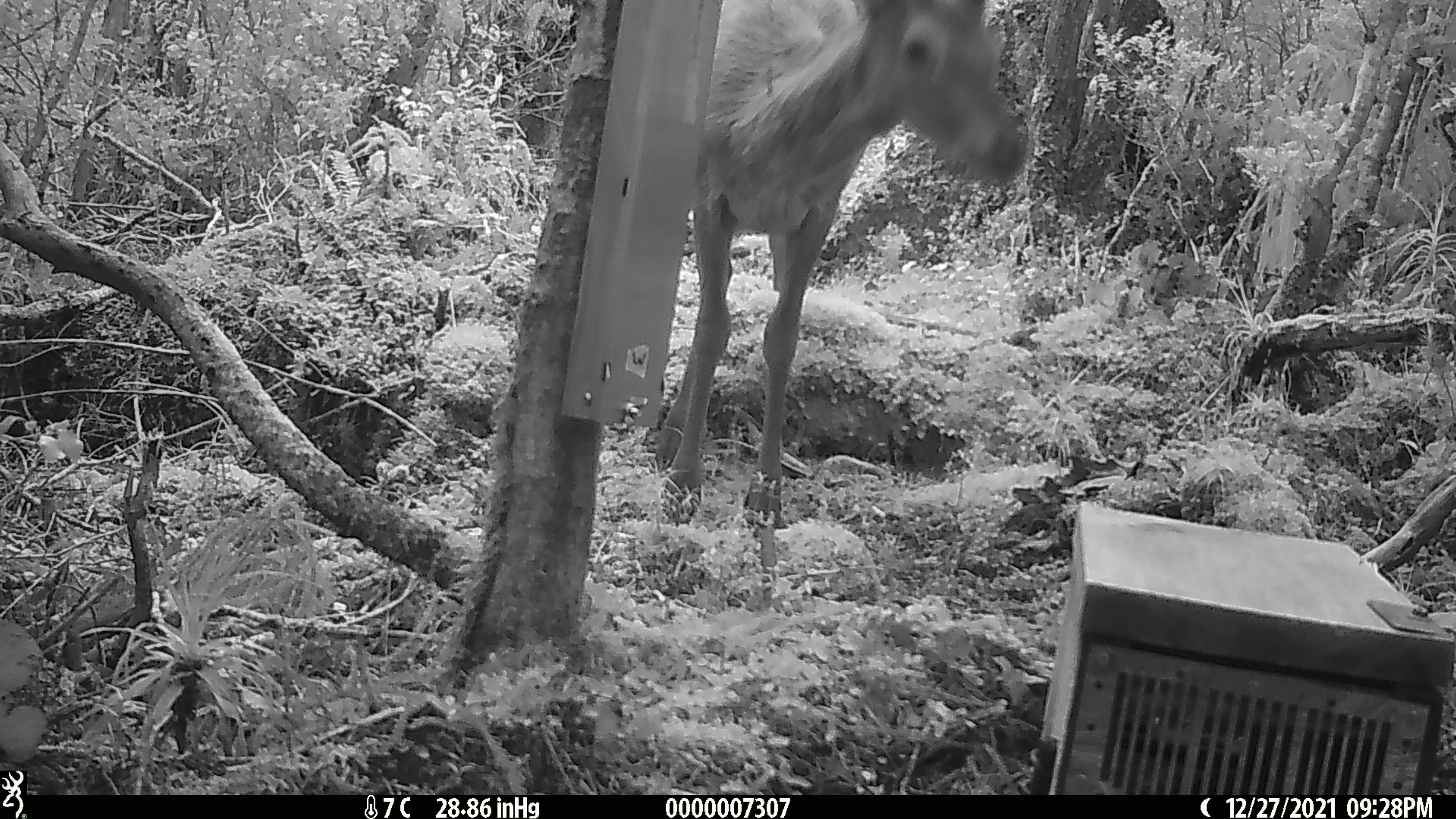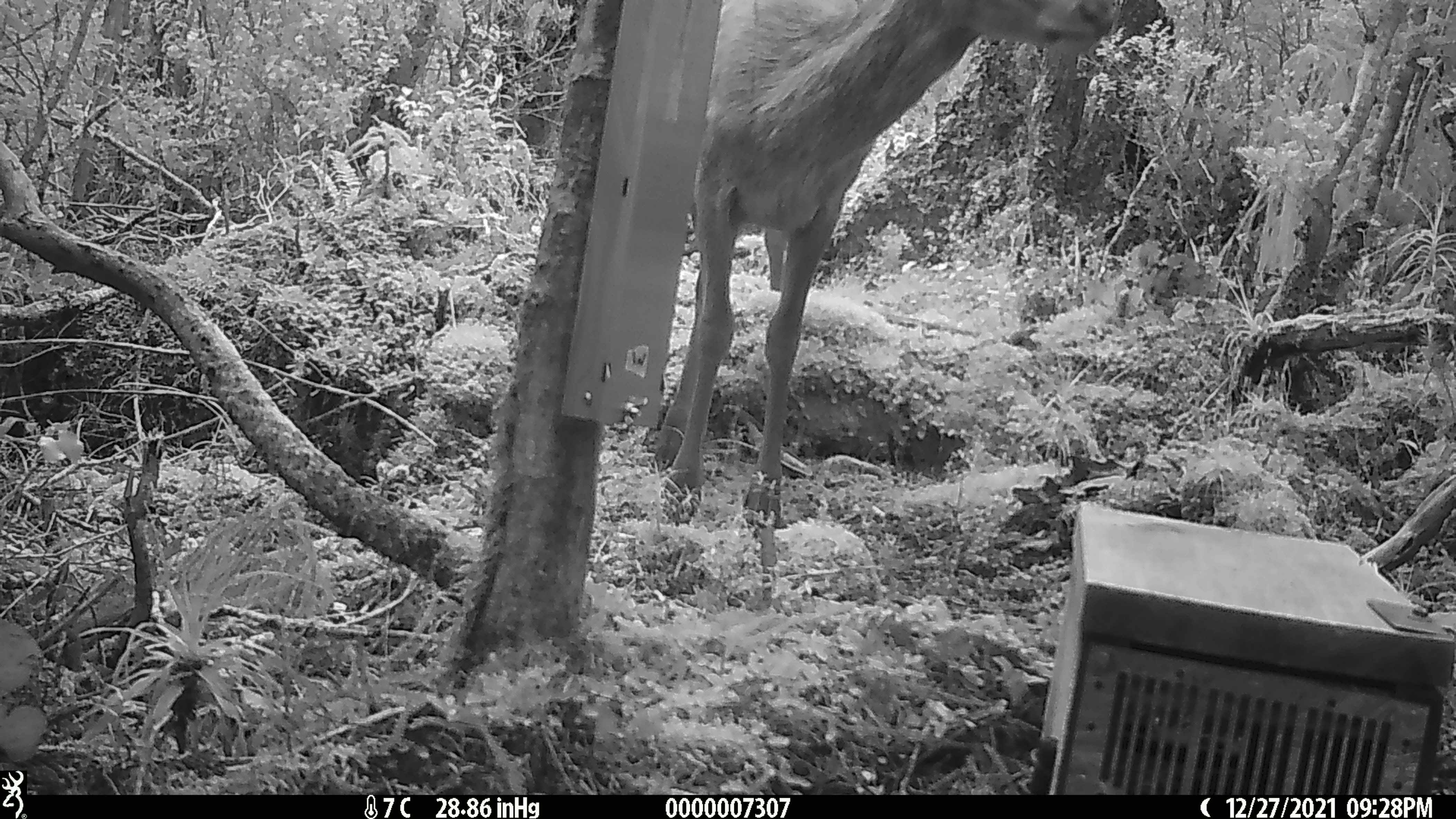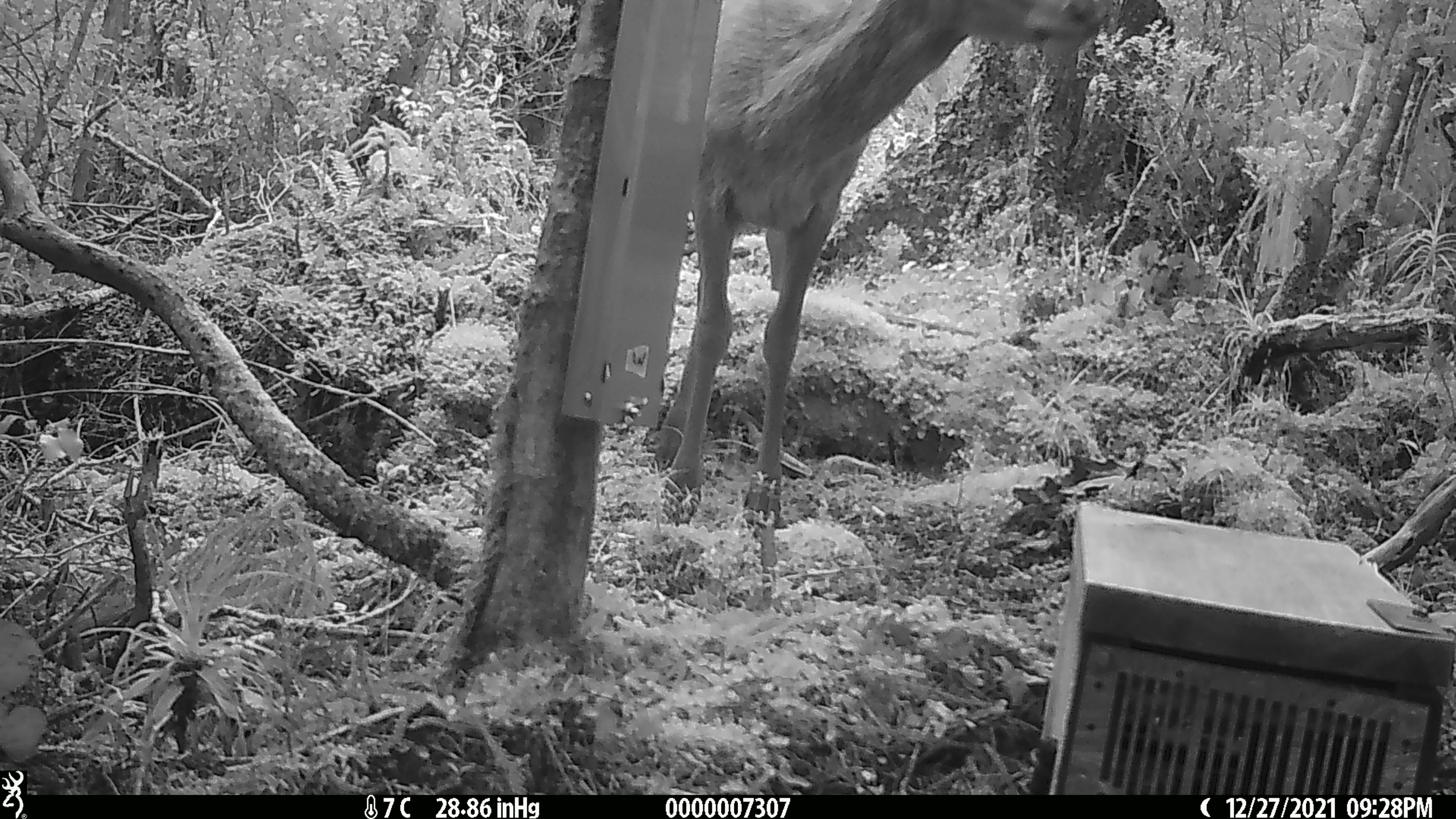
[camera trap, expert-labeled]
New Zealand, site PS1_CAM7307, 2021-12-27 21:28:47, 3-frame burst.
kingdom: Animalia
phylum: Chordata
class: Mammalia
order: Artiodactyla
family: Cervidae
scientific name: Cervidae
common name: deer